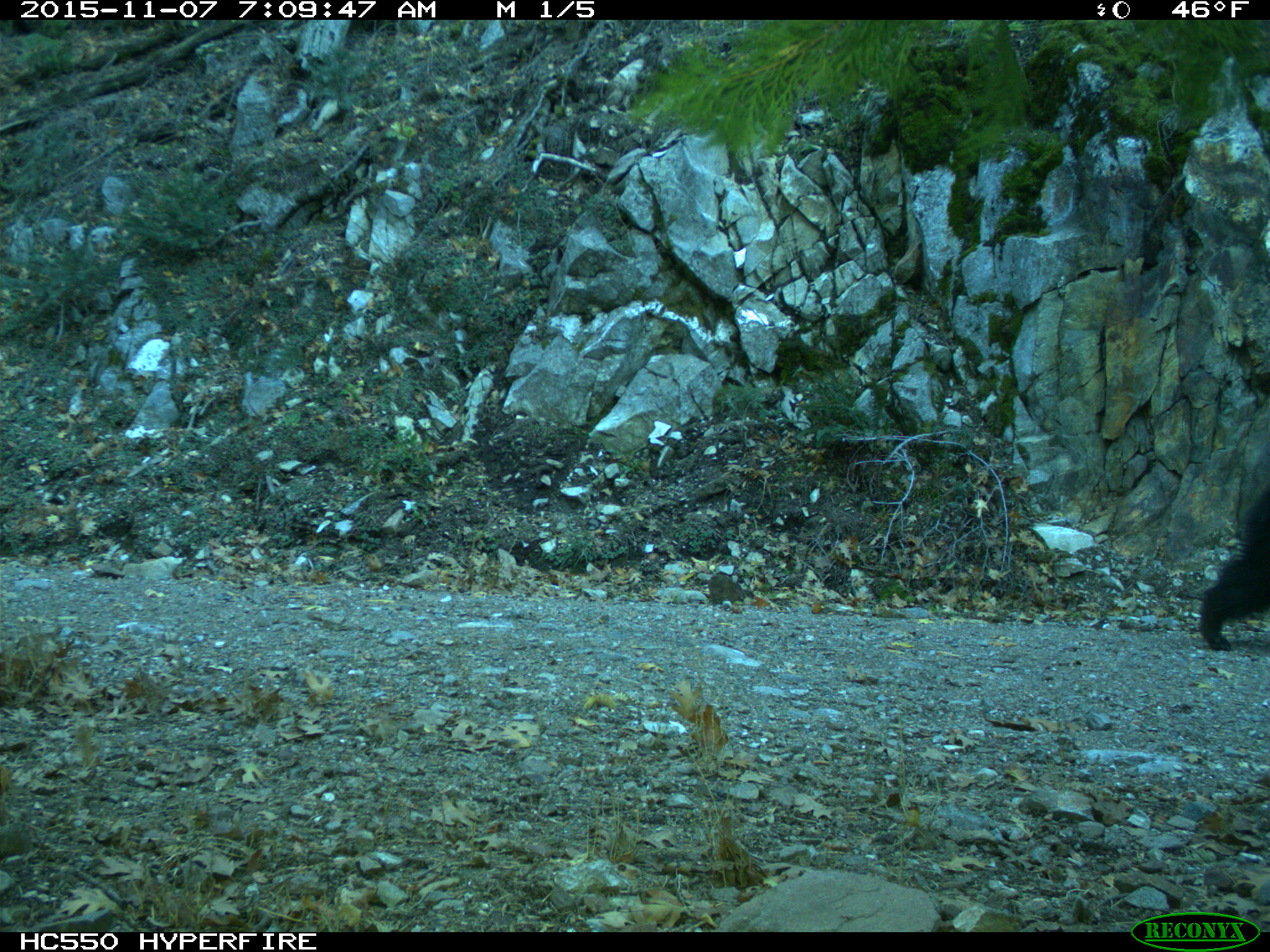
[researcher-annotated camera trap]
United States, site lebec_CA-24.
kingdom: Animalia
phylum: Chordata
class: Mammalia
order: Carnivora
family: Ursidae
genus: Ursus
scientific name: Ursus americanus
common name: american black bear